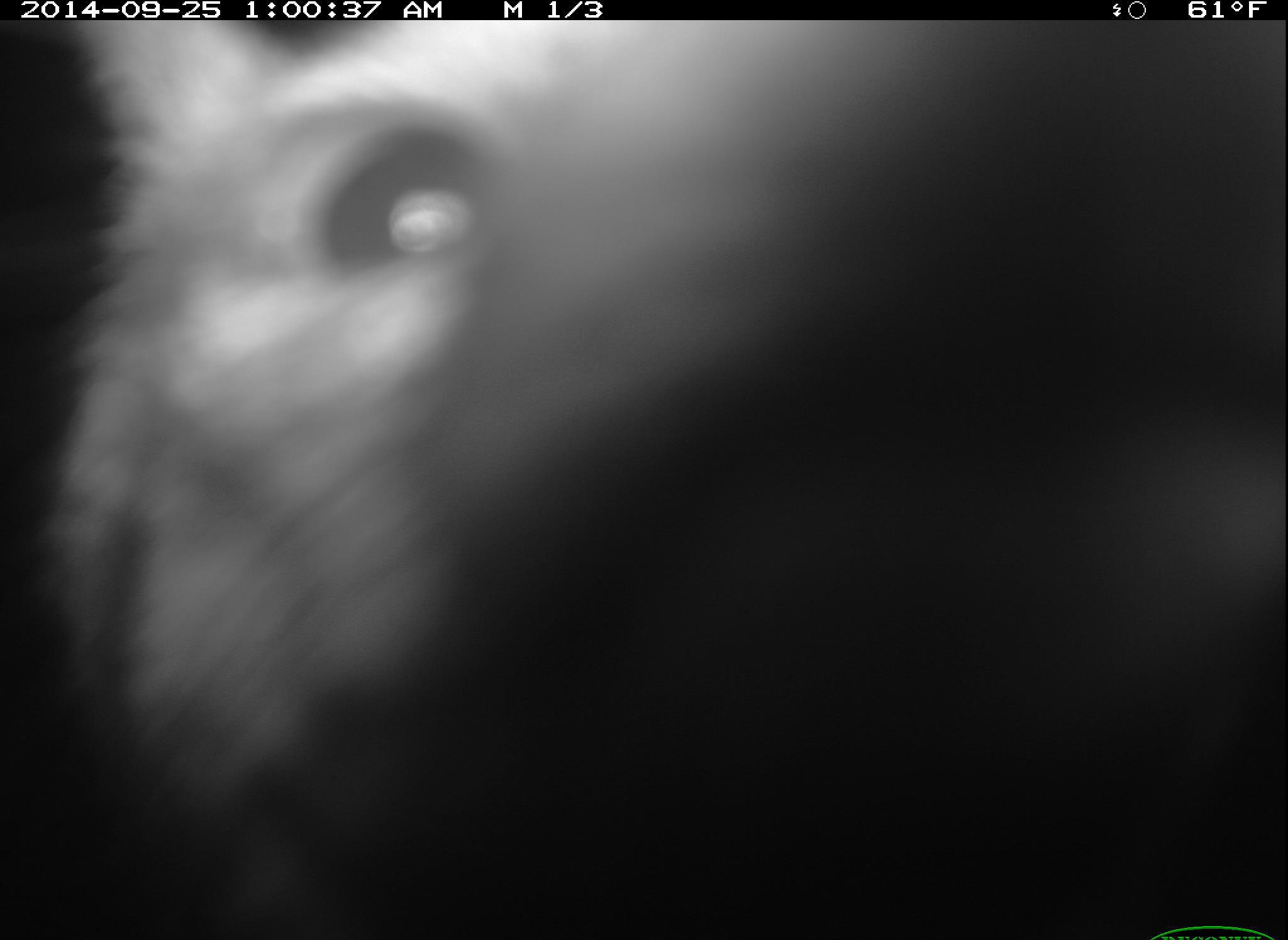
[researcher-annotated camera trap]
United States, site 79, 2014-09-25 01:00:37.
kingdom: Animalia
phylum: Chordata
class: Mammalia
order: Carnivora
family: Canidae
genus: Urocyon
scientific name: Urocyon cinereoargenteus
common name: gray fox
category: fox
Fox (gray fox) (Urocyon cinereoargenteus).